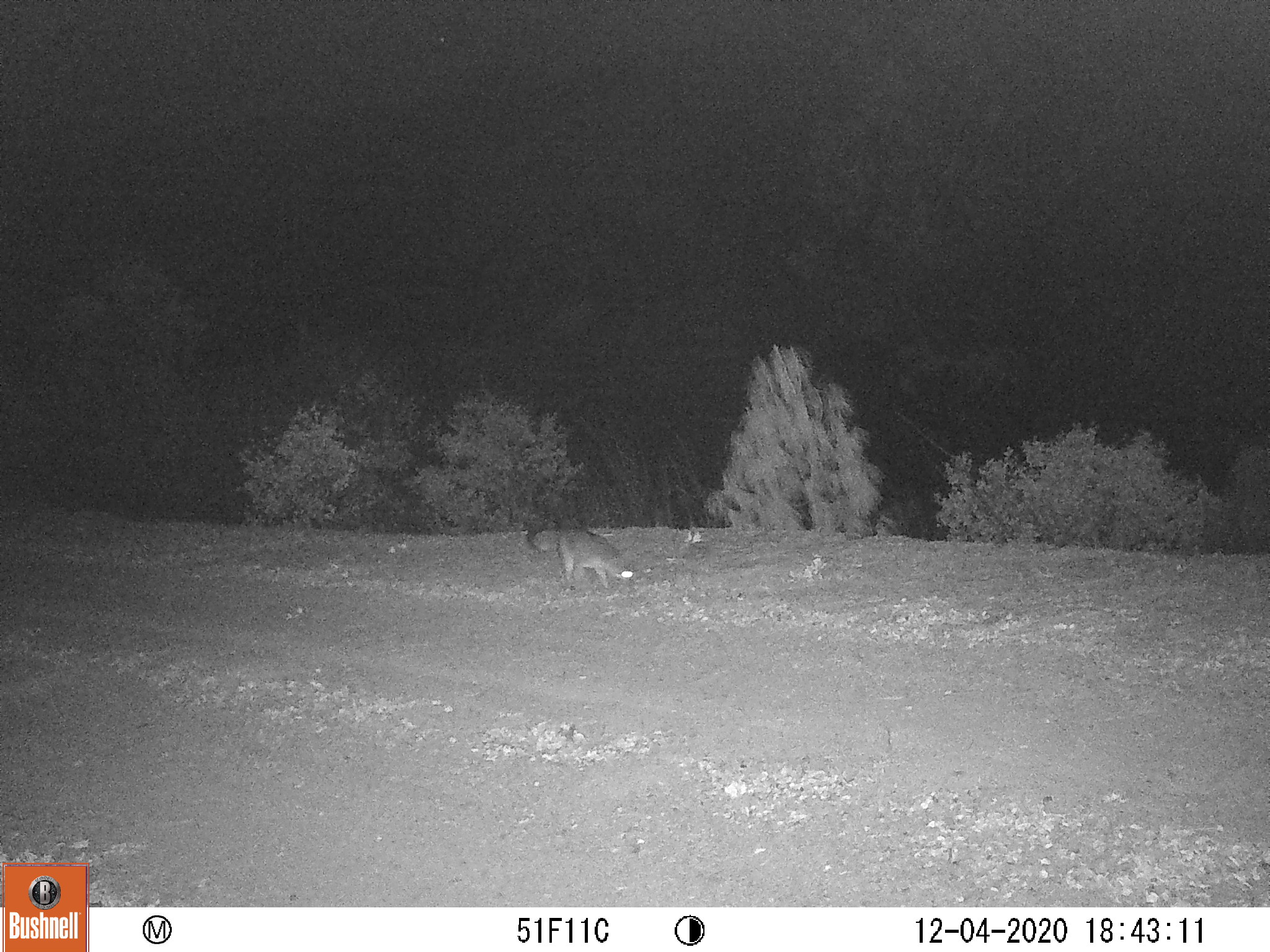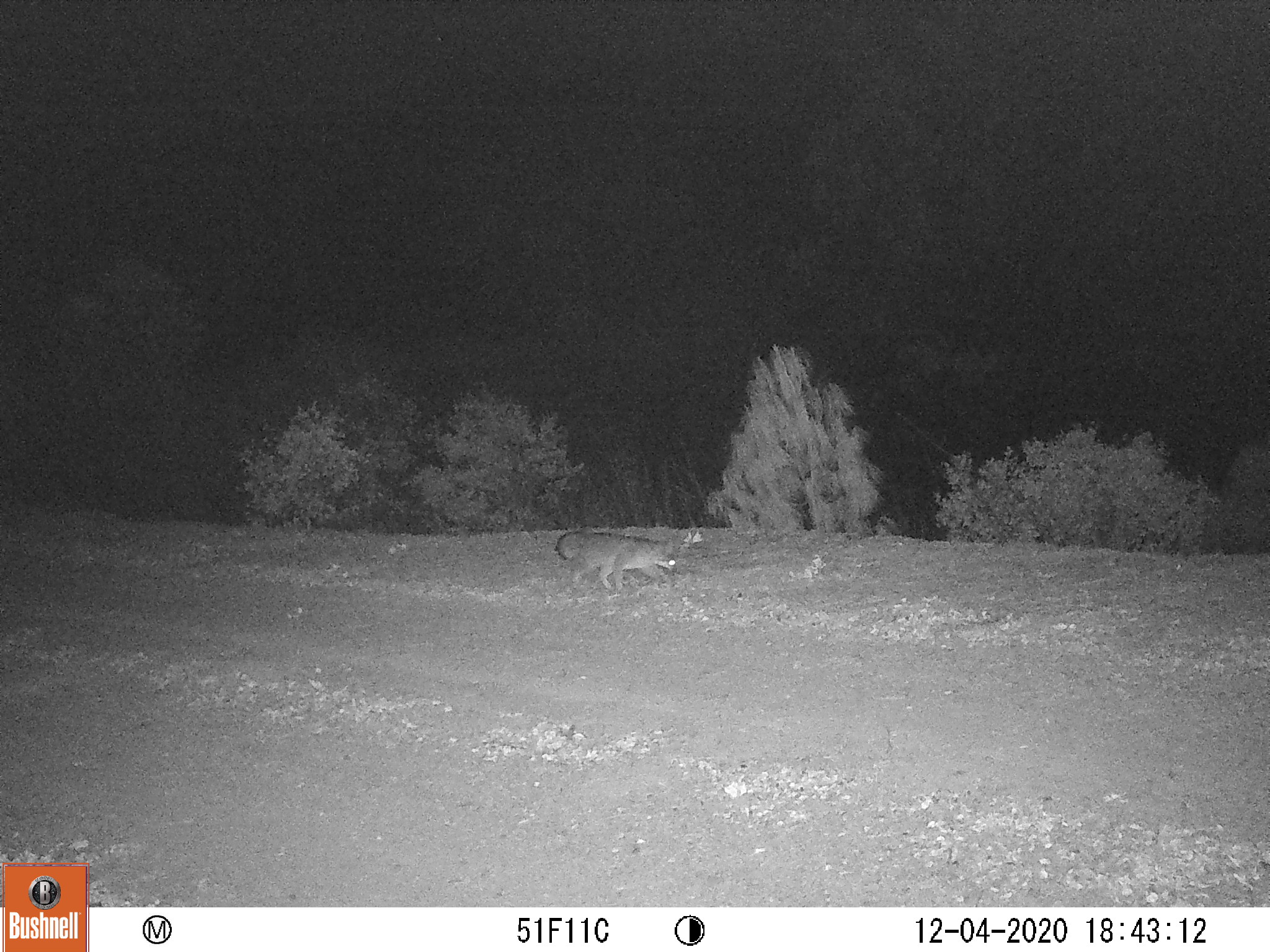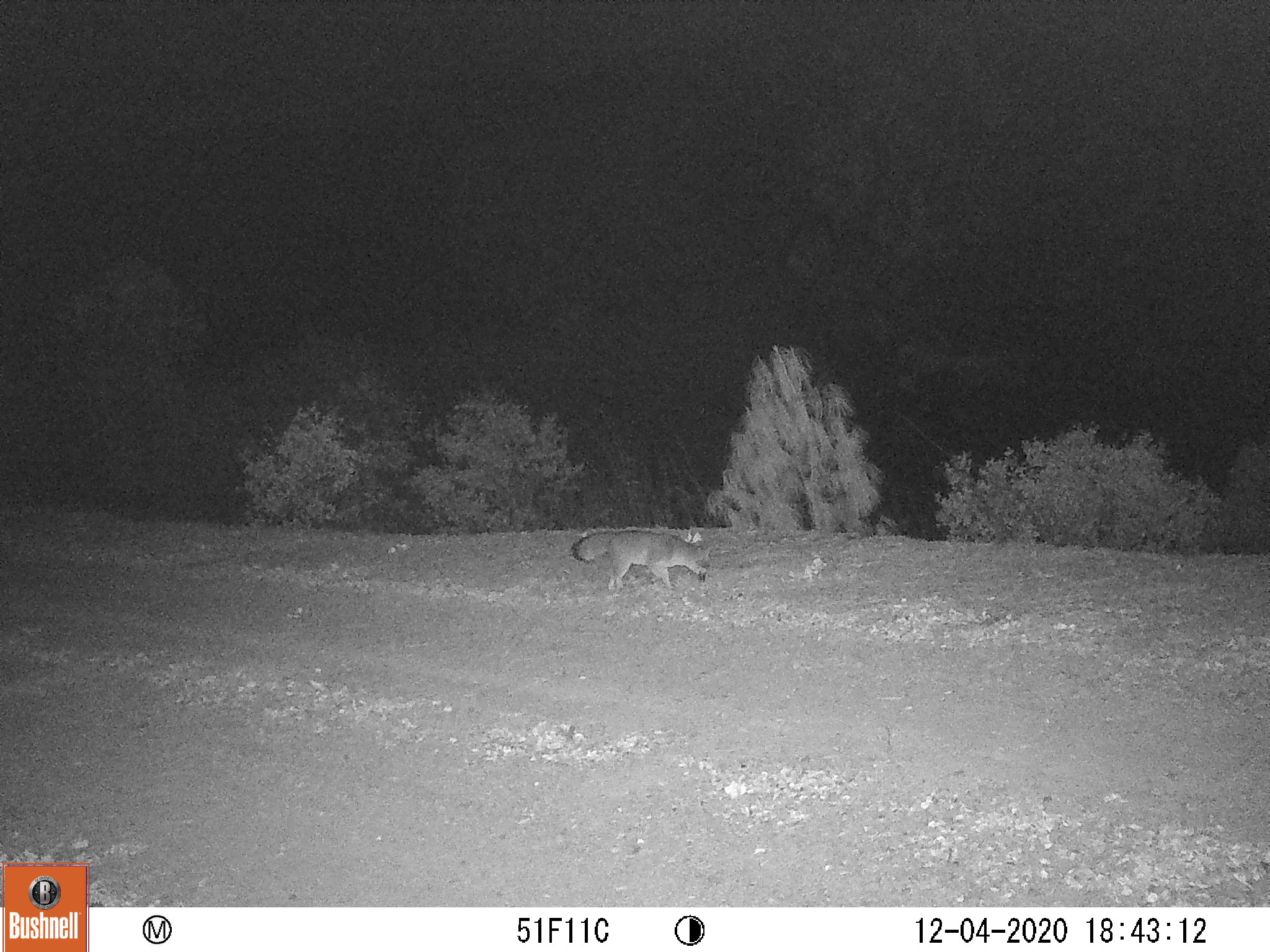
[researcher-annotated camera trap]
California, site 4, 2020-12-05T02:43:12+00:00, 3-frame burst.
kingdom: Animalia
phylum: Chordata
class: Mammalia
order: Carnivora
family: Canidae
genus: Urocyon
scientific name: Urocyon cinereoargenteus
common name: gray fox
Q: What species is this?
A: Gray fox (Urocyon cinereoargenteus).